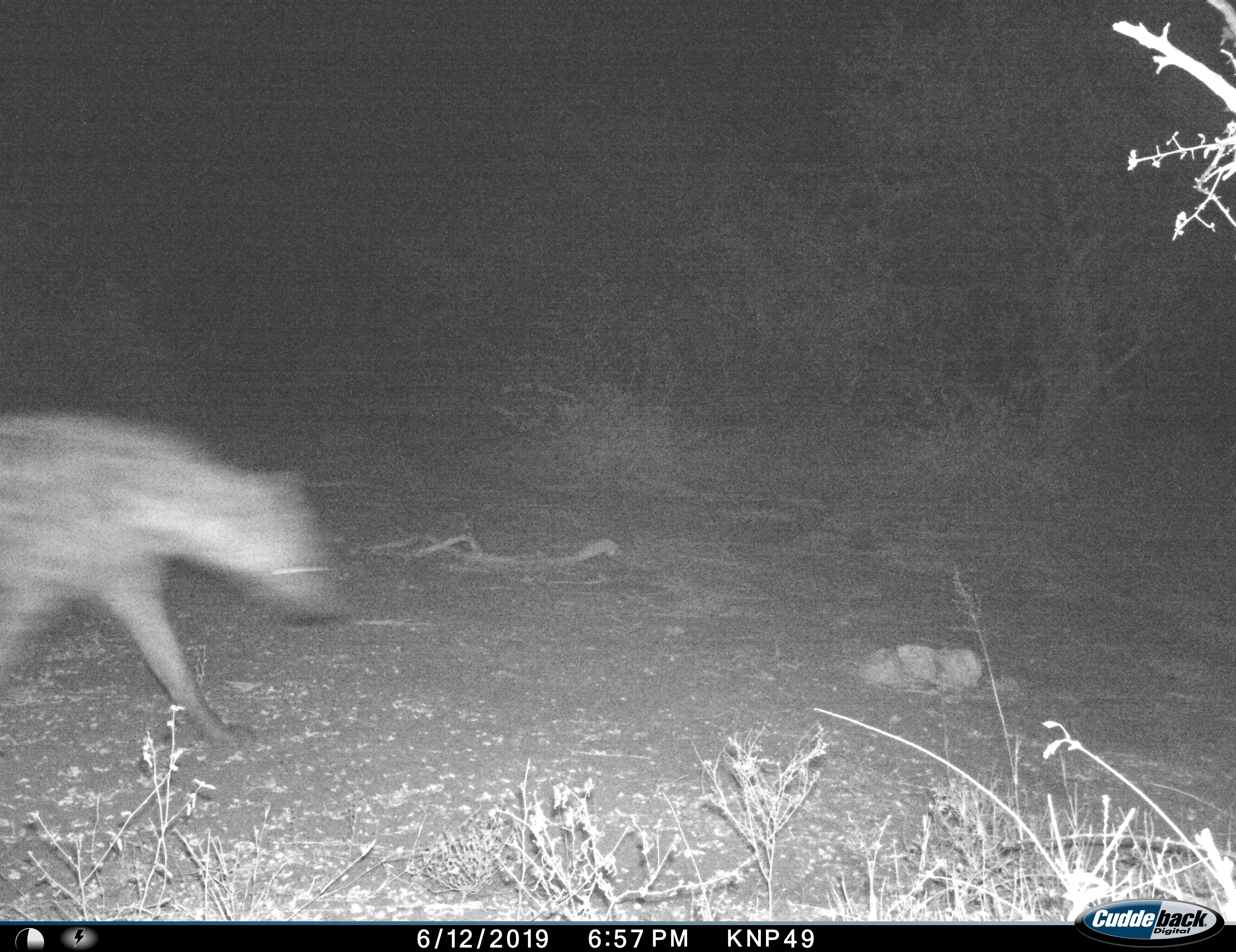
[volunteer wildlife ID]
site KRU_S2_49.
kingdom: Animalia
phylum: Chordata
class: Mammalia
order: Carnivora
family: Hyaenidae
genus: Crocuta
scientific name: Crocuta crocuta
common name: spotted hyena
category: hyenaspotted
Hyenaspotted (spotted hyena) (Crocuta crocuta), count 1. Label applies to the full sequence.